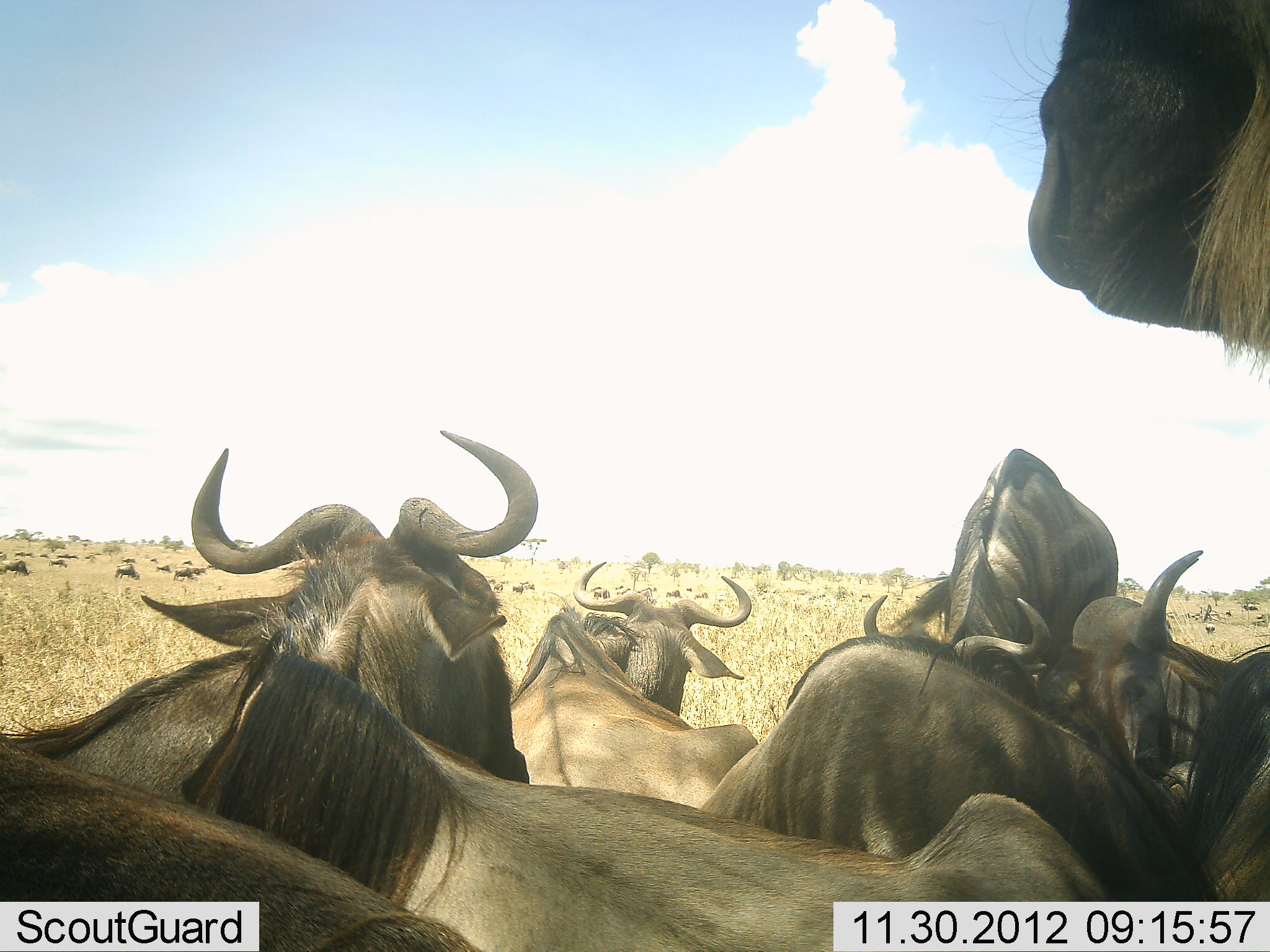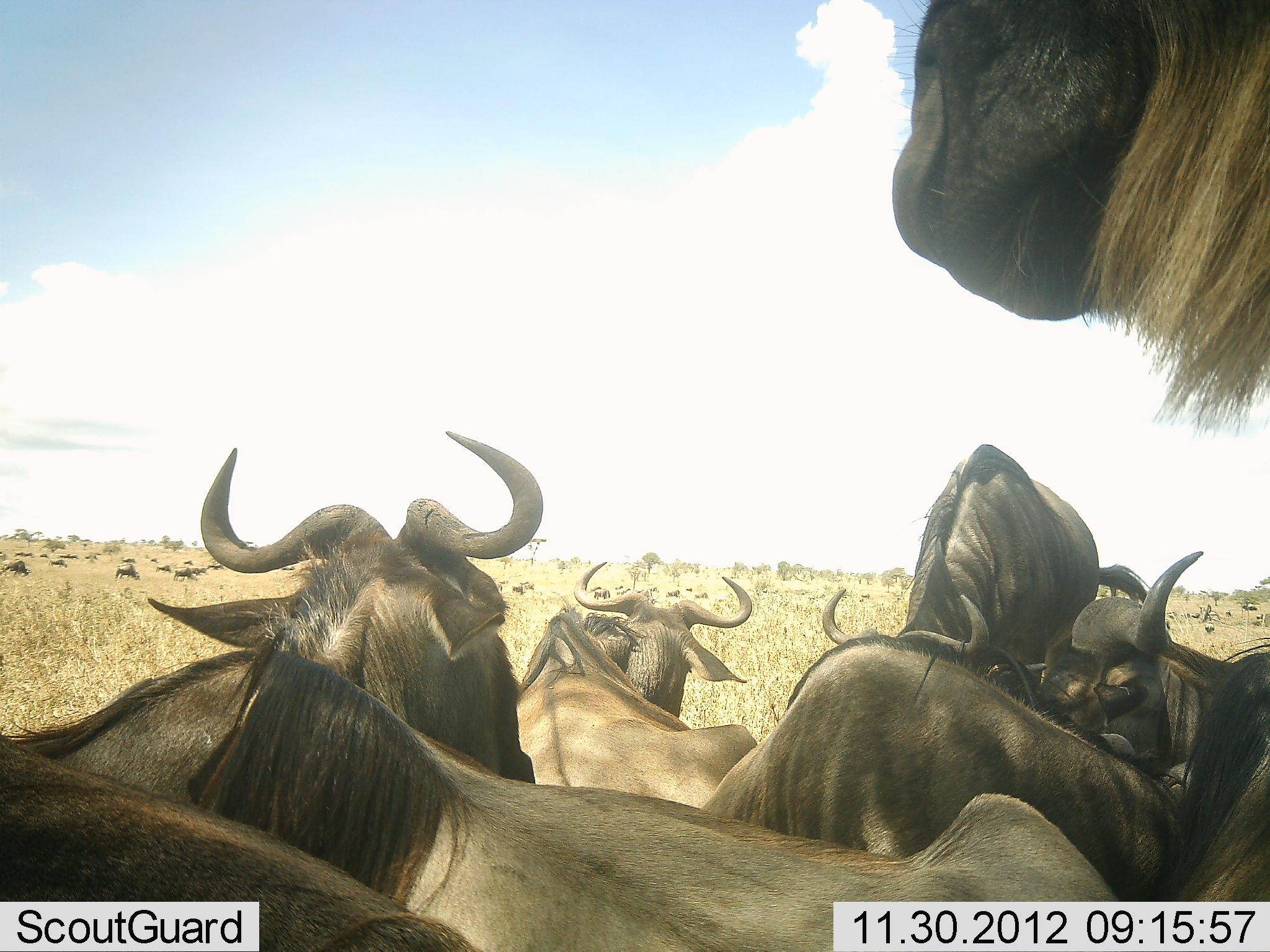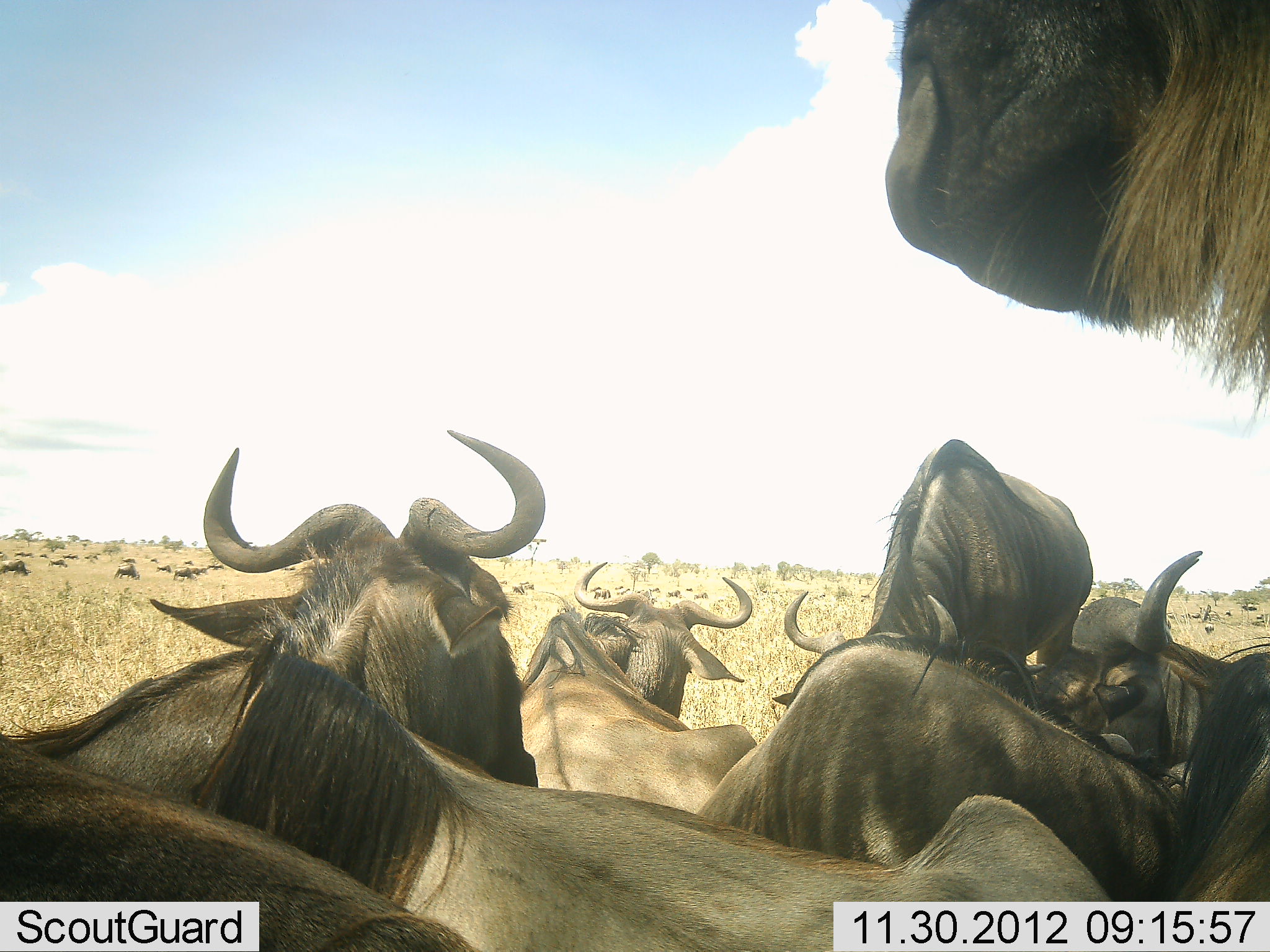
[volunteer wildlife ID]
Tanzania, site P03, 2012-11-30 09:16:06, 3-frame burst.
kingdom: Animalia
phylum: Chordata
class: Mammalia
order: Artiodactyla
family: Bovidae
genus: Connochaetes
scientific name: Connochaetes taurinus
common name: blue wildebeest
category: wildebeest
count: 11-50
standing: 50%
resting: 70%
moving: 20%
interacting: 20%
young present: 0%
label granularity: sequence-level